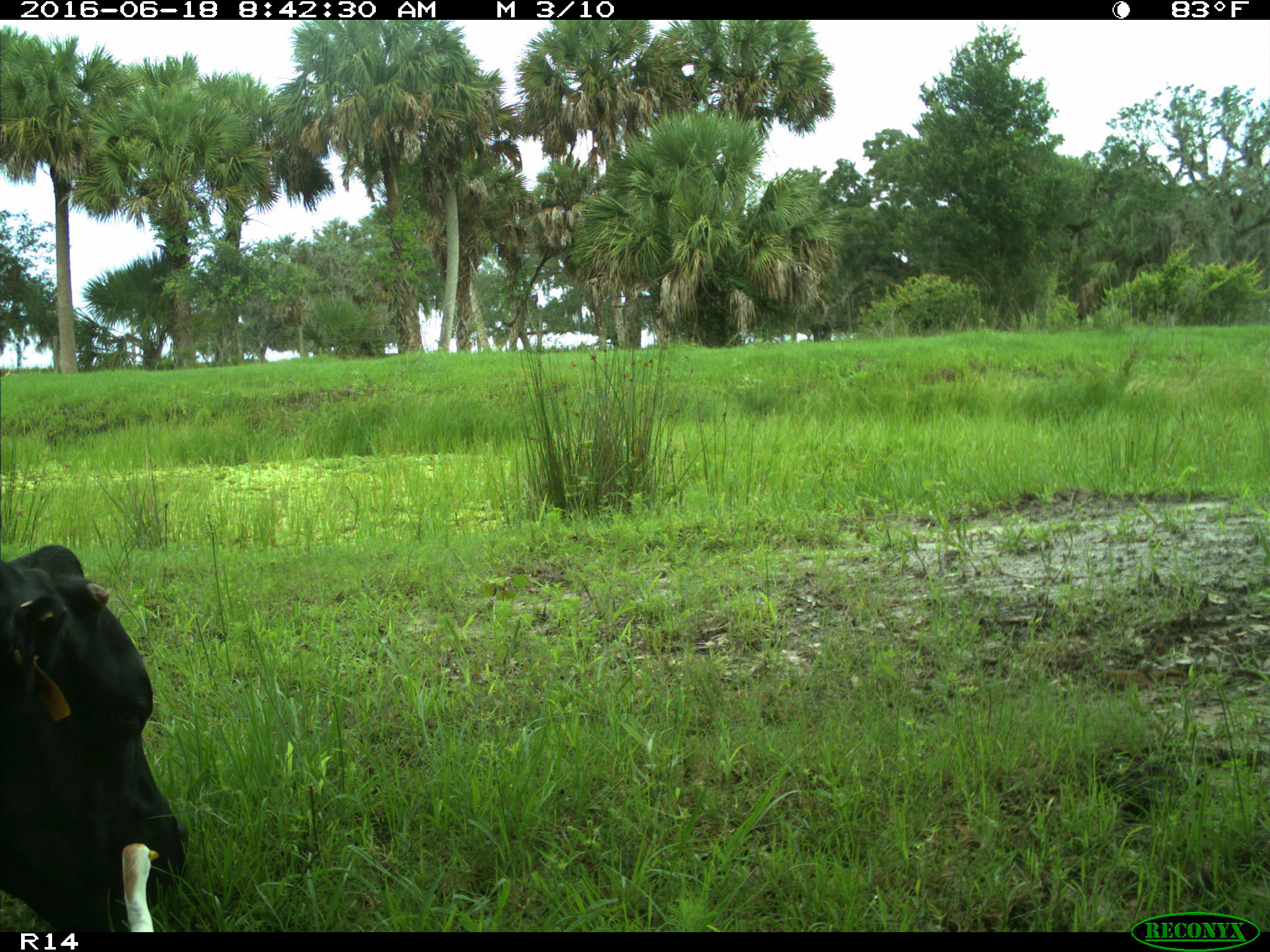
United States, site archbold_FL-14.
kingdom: Animalia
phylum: Chordata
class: Mammalia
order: Artiodactyla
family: Bovidae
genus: Bos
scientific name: Bos taurus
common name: domestic cow